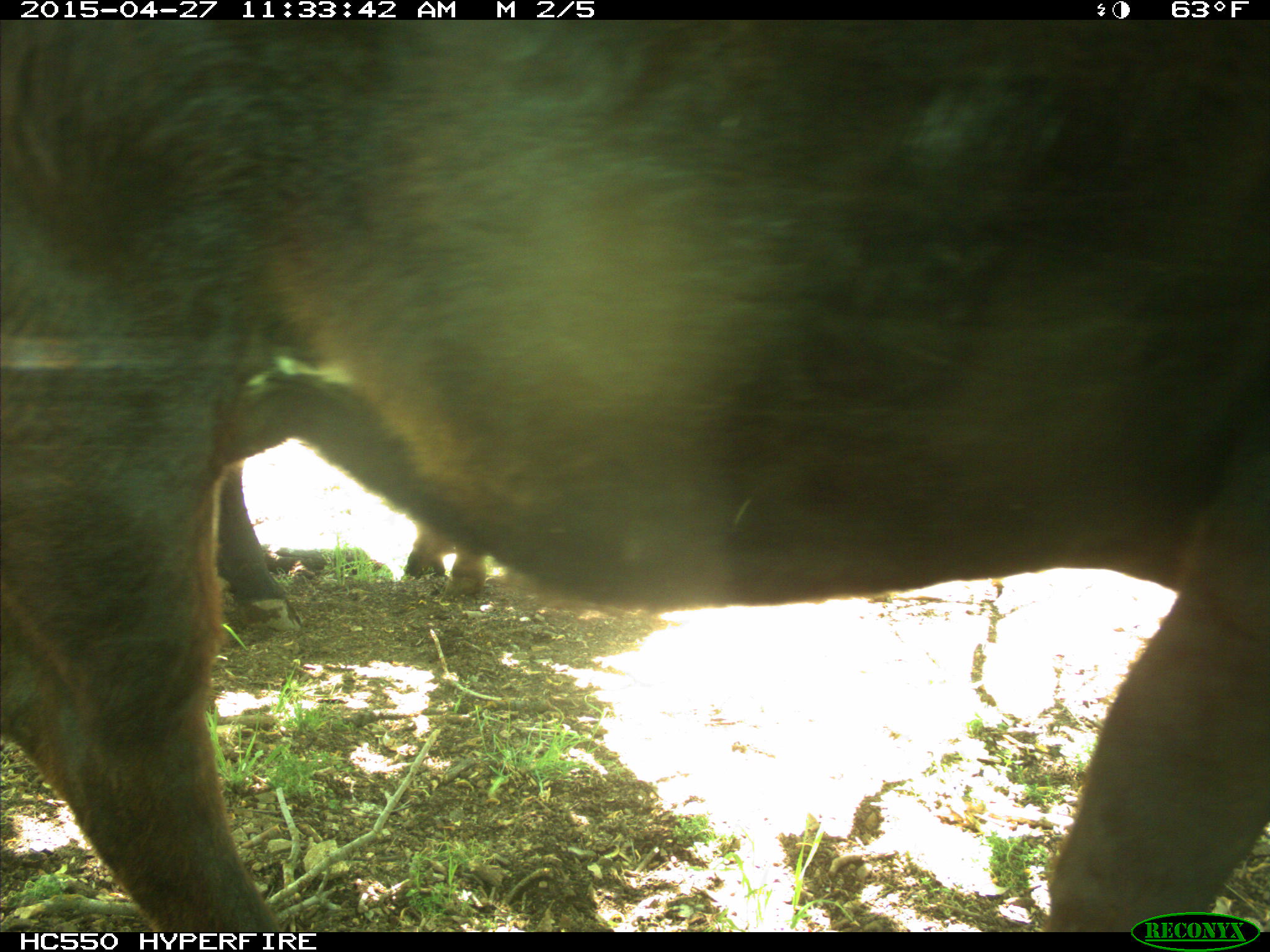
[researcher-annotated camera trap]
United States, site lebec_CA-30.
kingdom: Animalia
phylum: Chordata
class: Mammalia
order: Artiodactyla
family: Bovidae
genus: Bos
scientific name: Bos taurus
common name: domestic cow